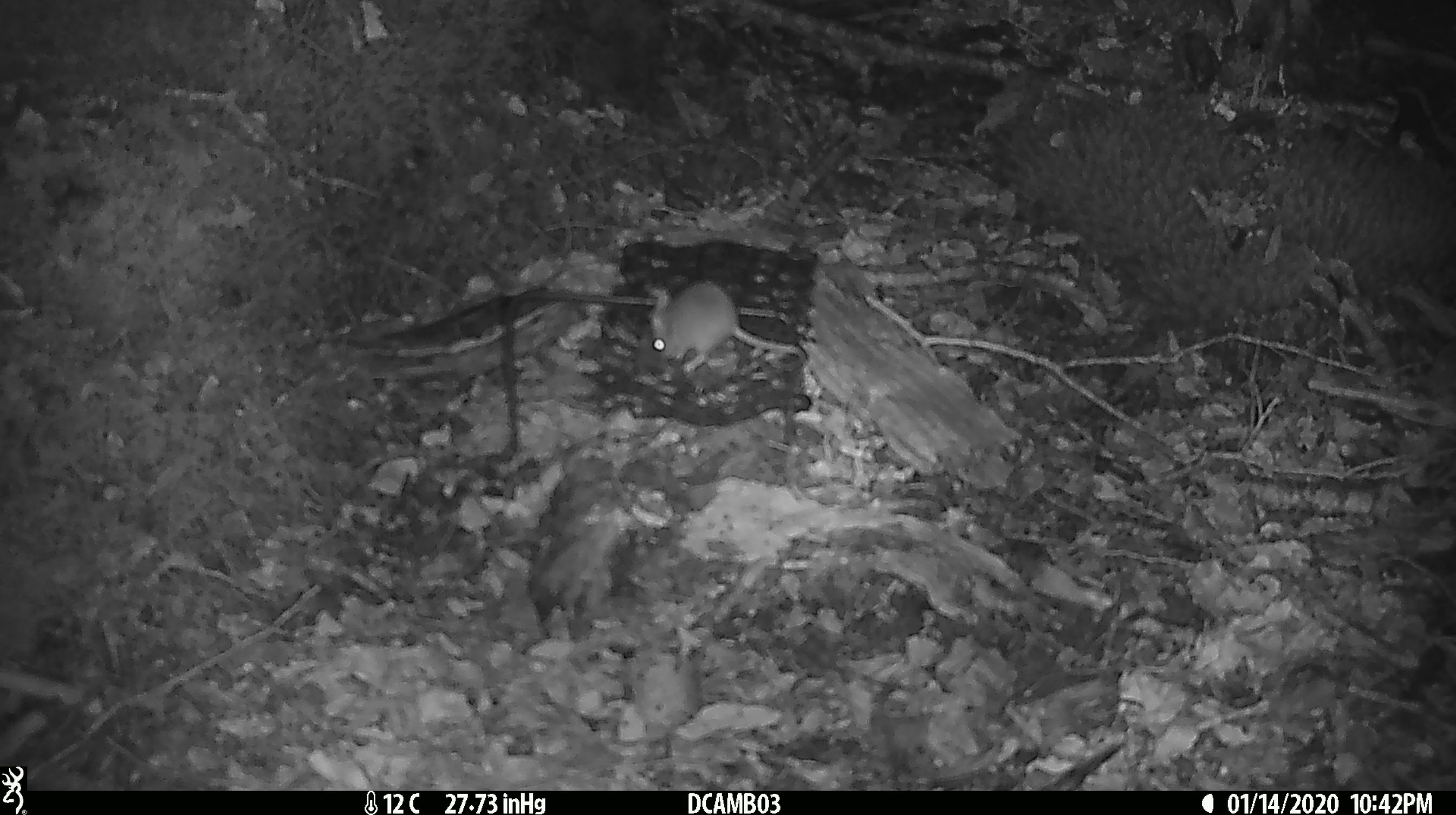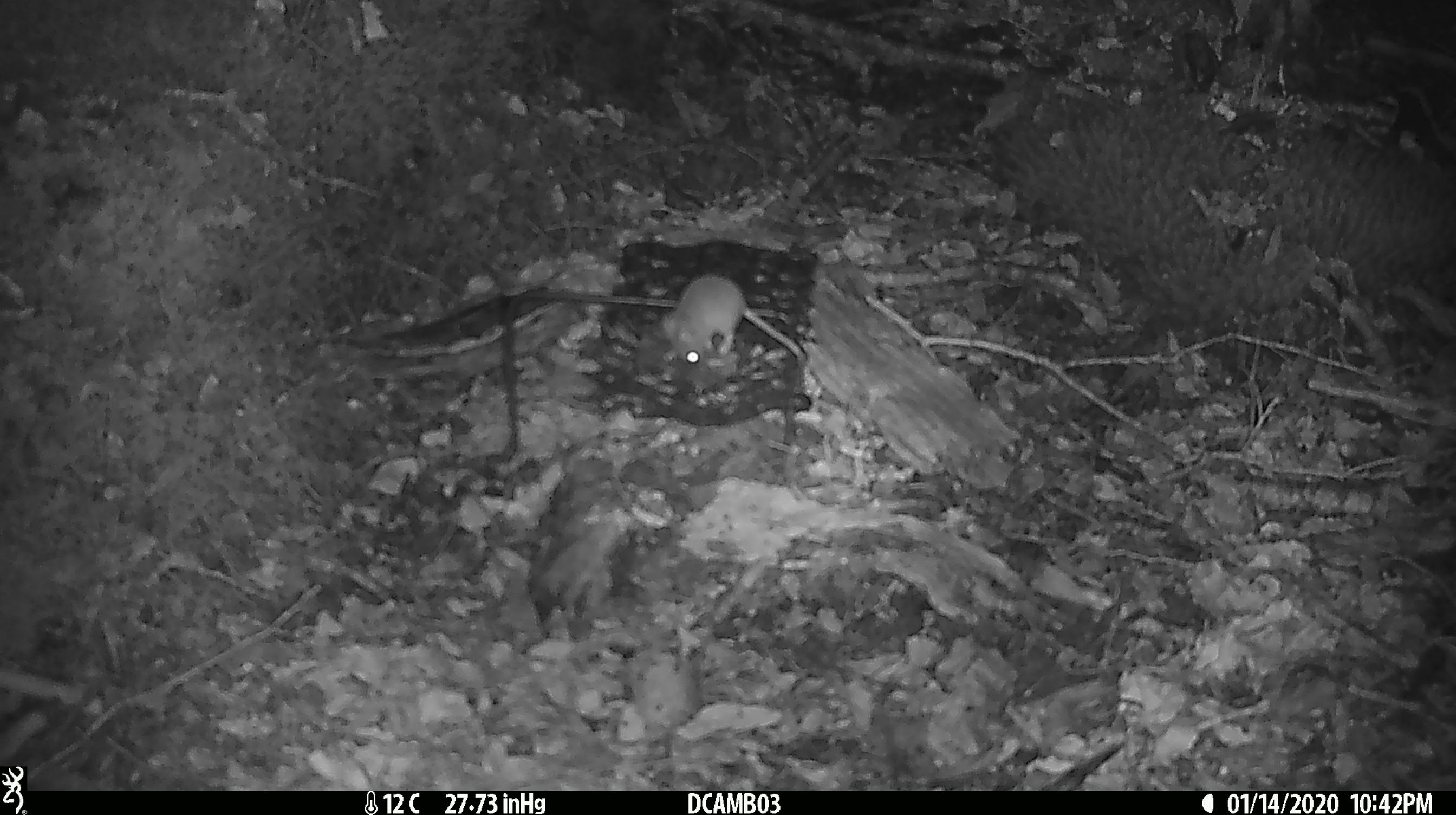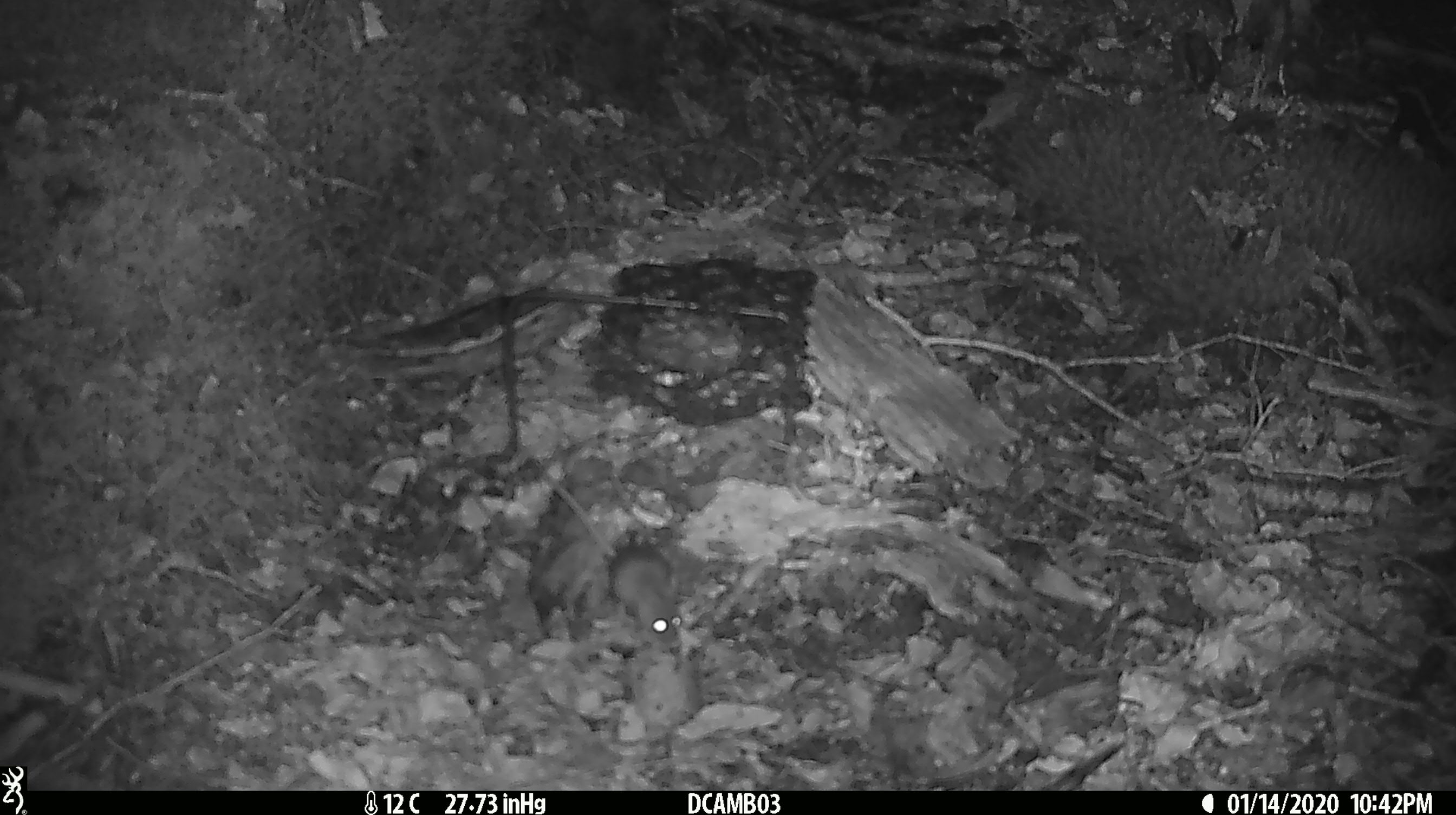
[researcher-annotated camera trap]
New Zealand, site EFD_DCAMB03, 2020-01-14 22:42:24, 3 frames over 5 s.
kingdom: Animalia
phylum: Chordata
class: Mammalia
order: Rodentia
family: Muridae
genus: Mus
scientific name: Mus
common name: mouse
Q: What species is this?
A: Mouse (Mus).